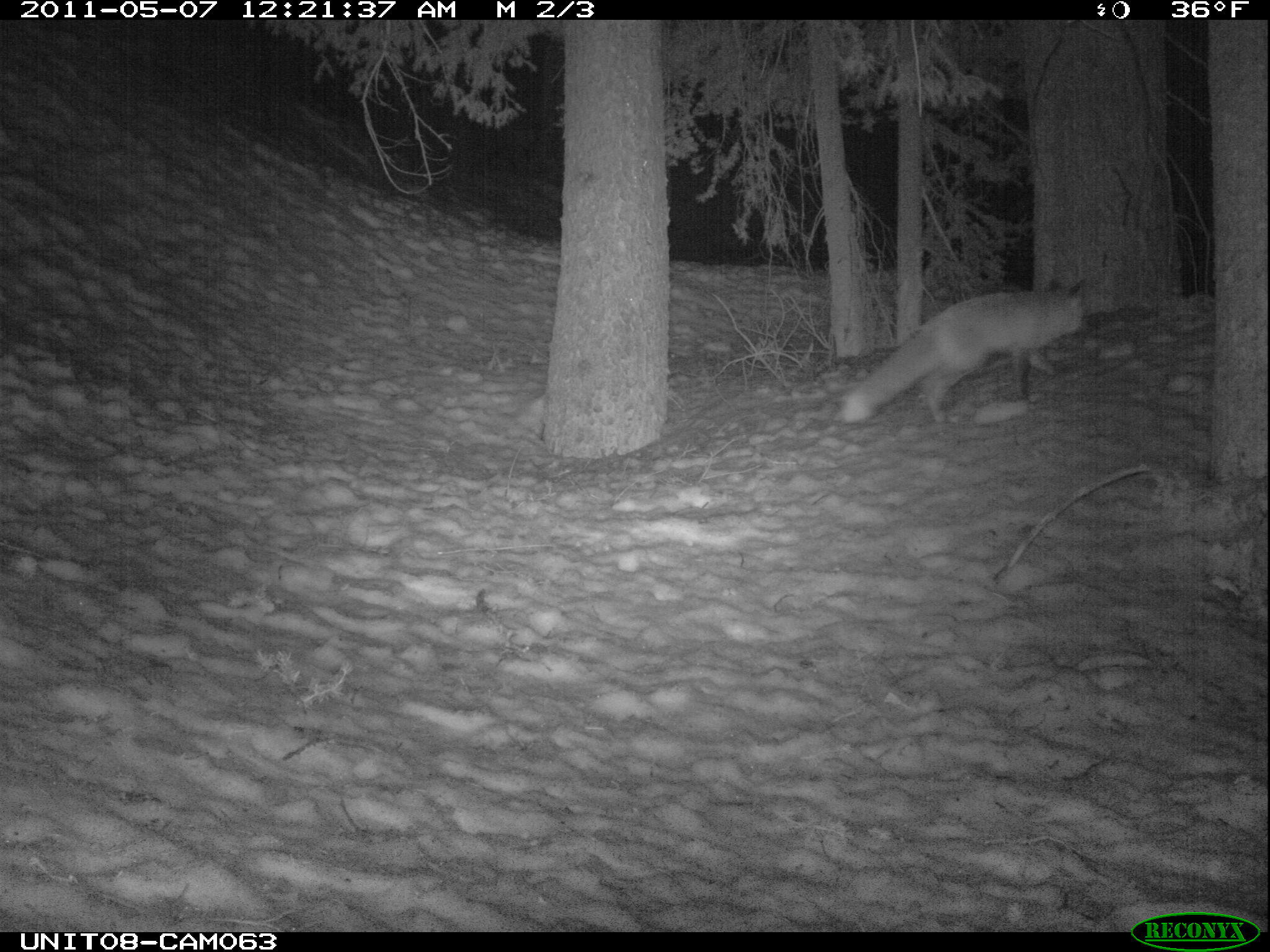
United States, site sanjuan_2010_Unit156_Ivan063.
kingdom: Animalia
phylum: Chordata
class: Mammalia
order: Carnivora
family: Canidae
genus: Vulpes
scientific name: Vulpes vulpes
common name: red fox